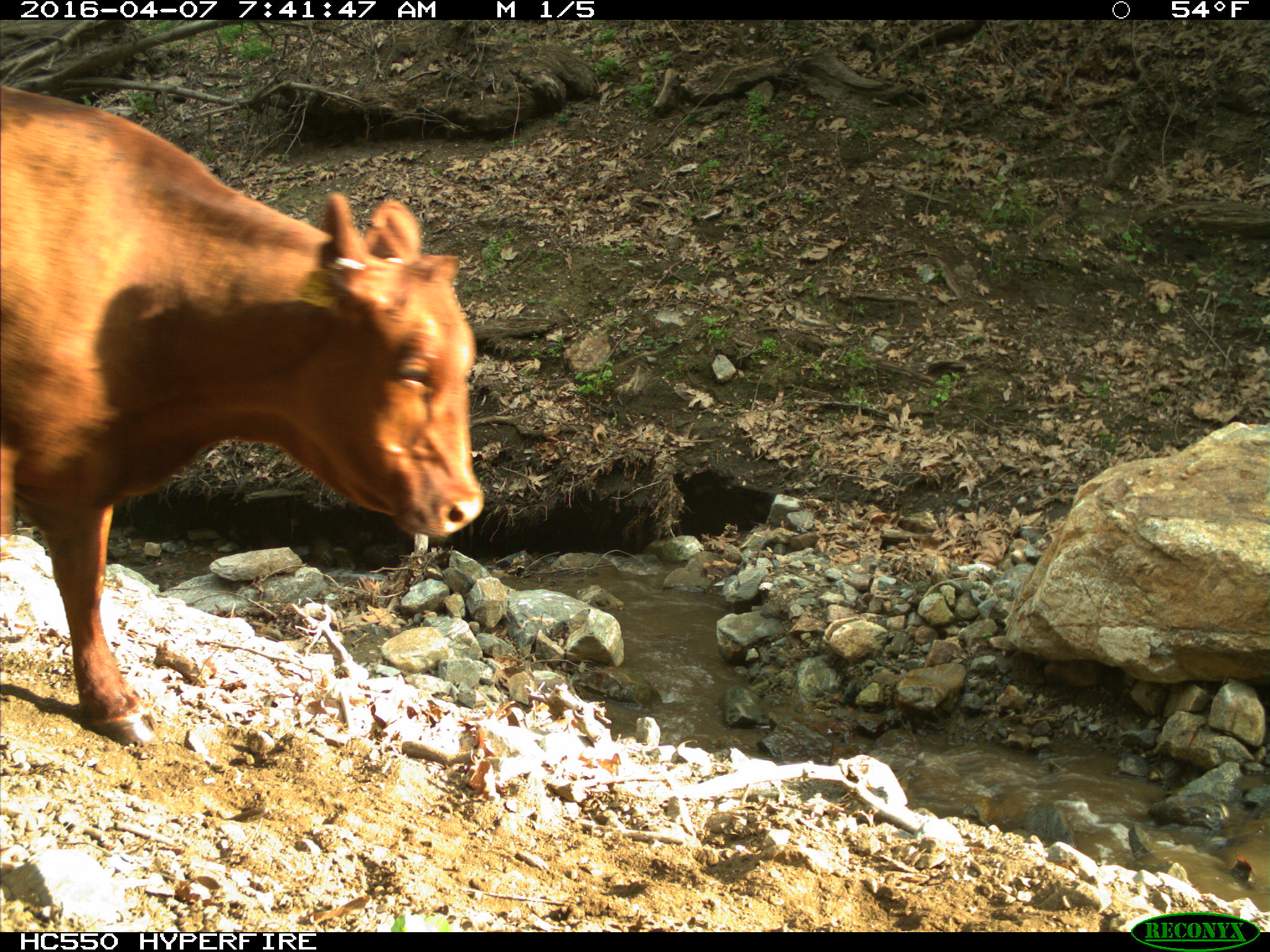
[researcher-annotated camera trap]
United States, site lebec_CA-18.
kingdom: Animalia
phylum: Chordata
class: Mammalia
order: Artiodactyla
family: Bovidae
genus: Bos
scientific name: Bos taurus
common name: domestic cow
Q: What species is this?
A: Bos taurus (domestic cow).